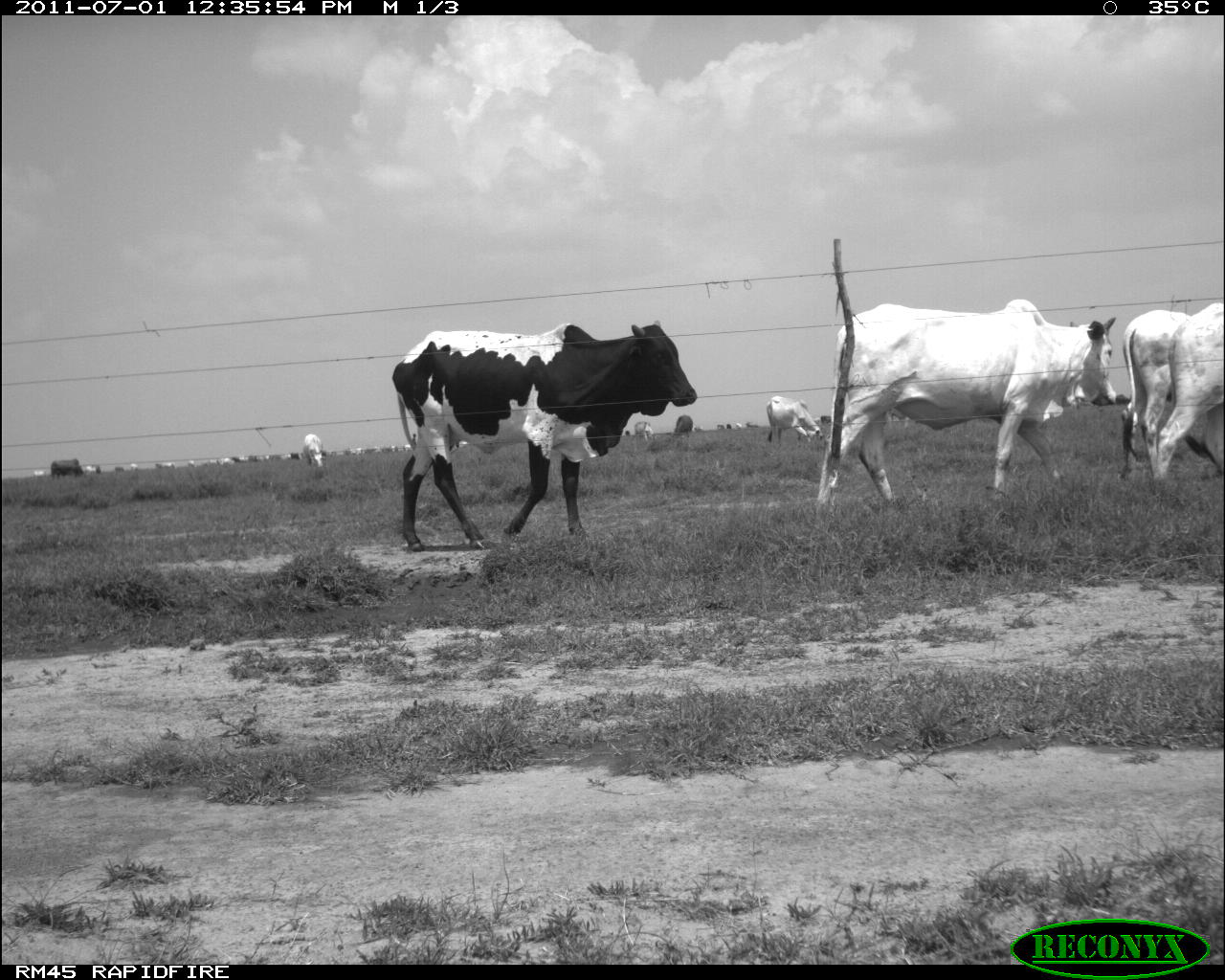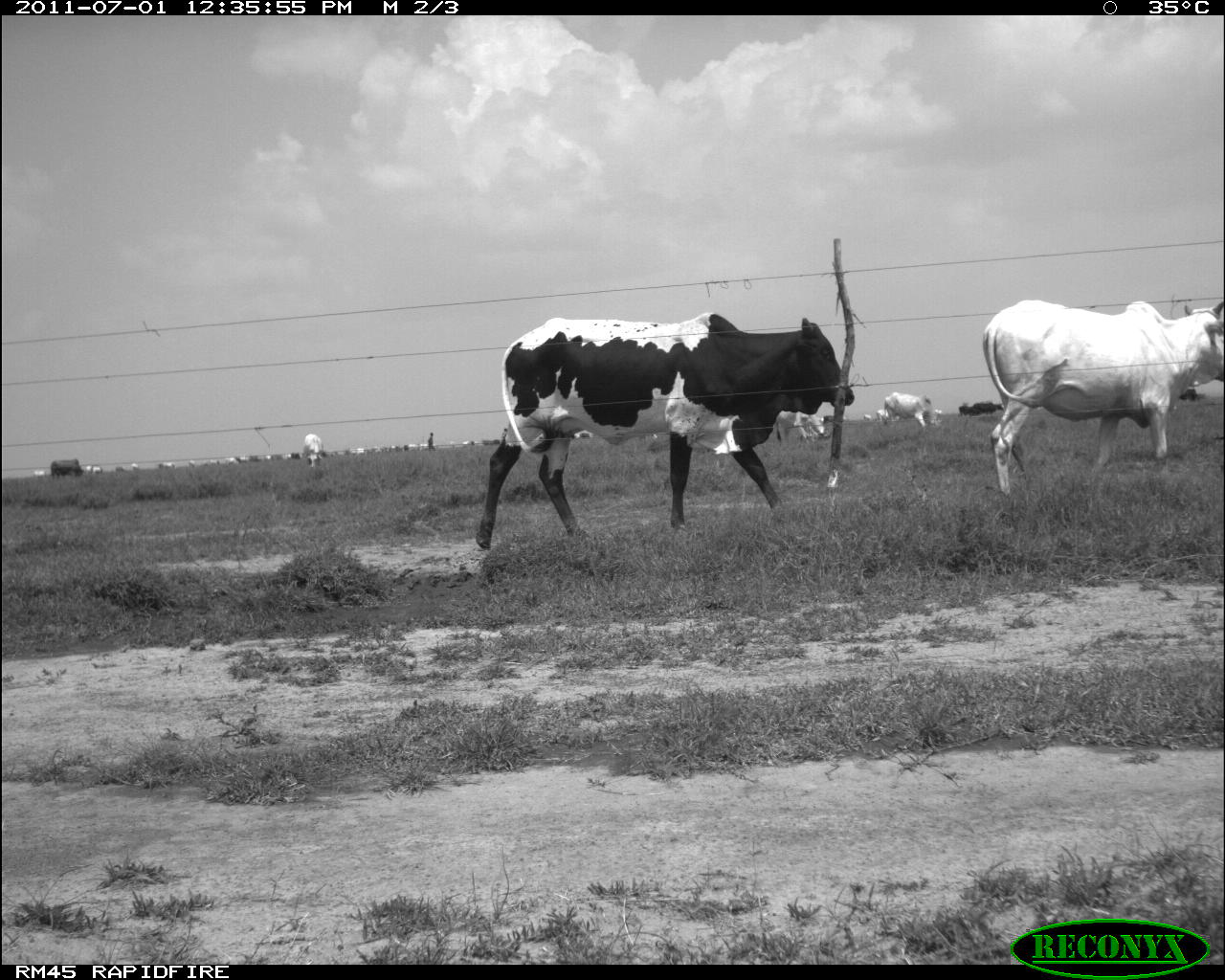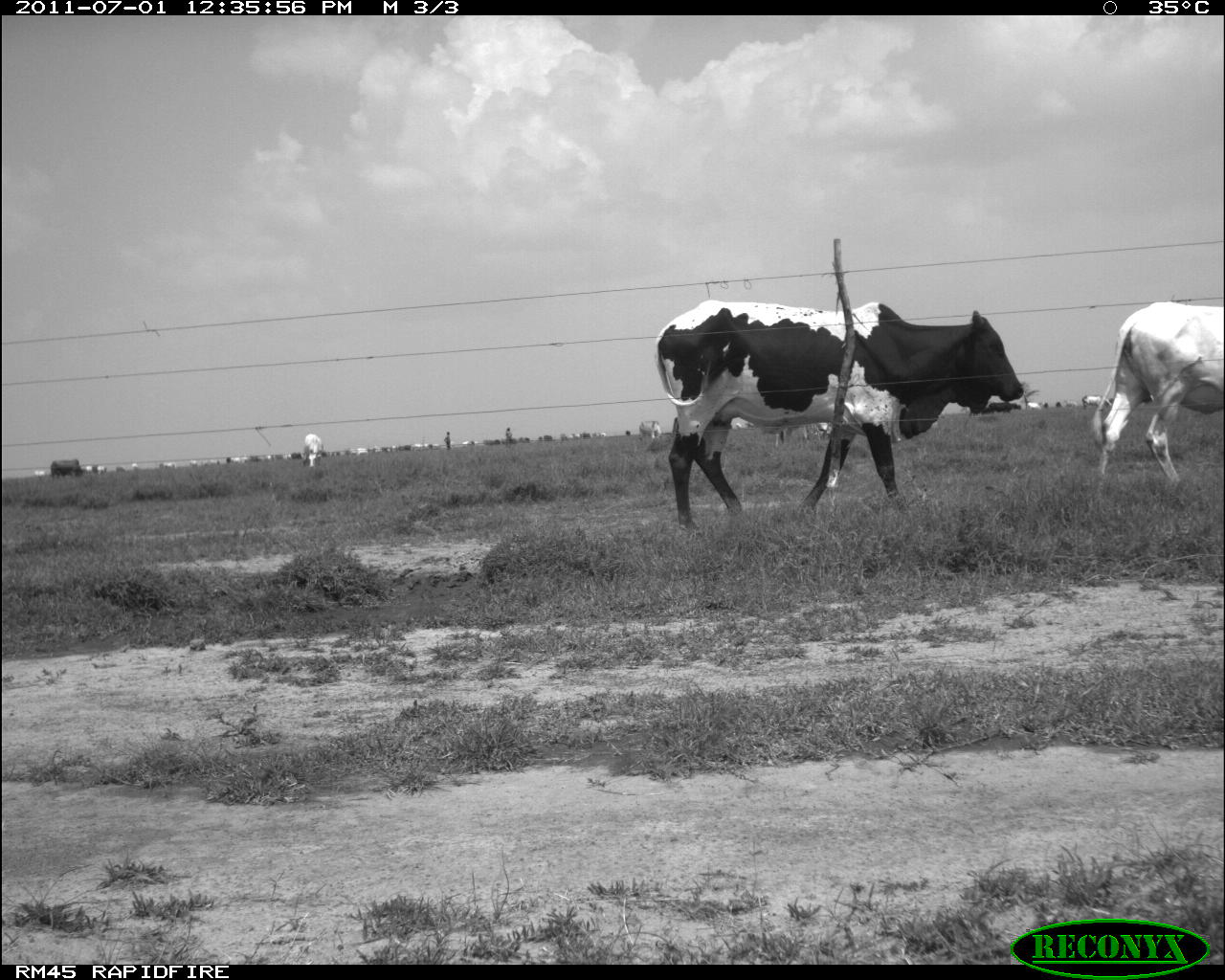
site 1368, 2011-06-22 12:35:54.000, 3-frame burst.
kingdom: Animalia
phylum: Chordata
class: Mammalia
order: Artiodactyla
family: Bovidae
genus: Bos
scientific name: Bos taurus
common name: domestic cattle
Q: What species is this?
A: Bos taurus (domestic cattle).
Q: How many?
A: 30.